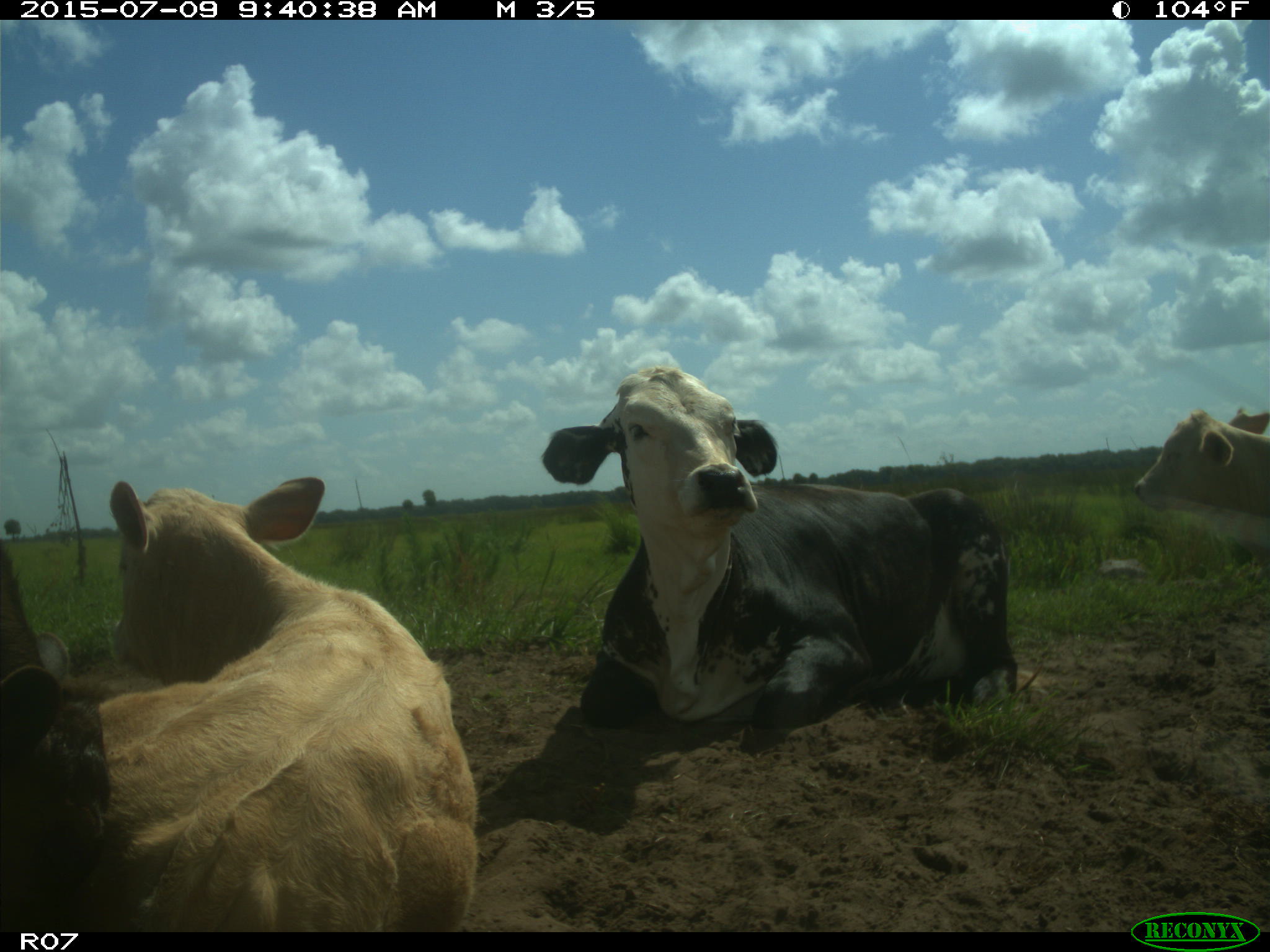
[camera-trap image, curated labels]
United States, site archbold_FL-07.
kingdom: Animalia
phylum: Chordata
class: Mammalia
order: Artiodactyla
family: Bovidae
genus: Bos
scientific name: Bos taurus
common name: domestic cow